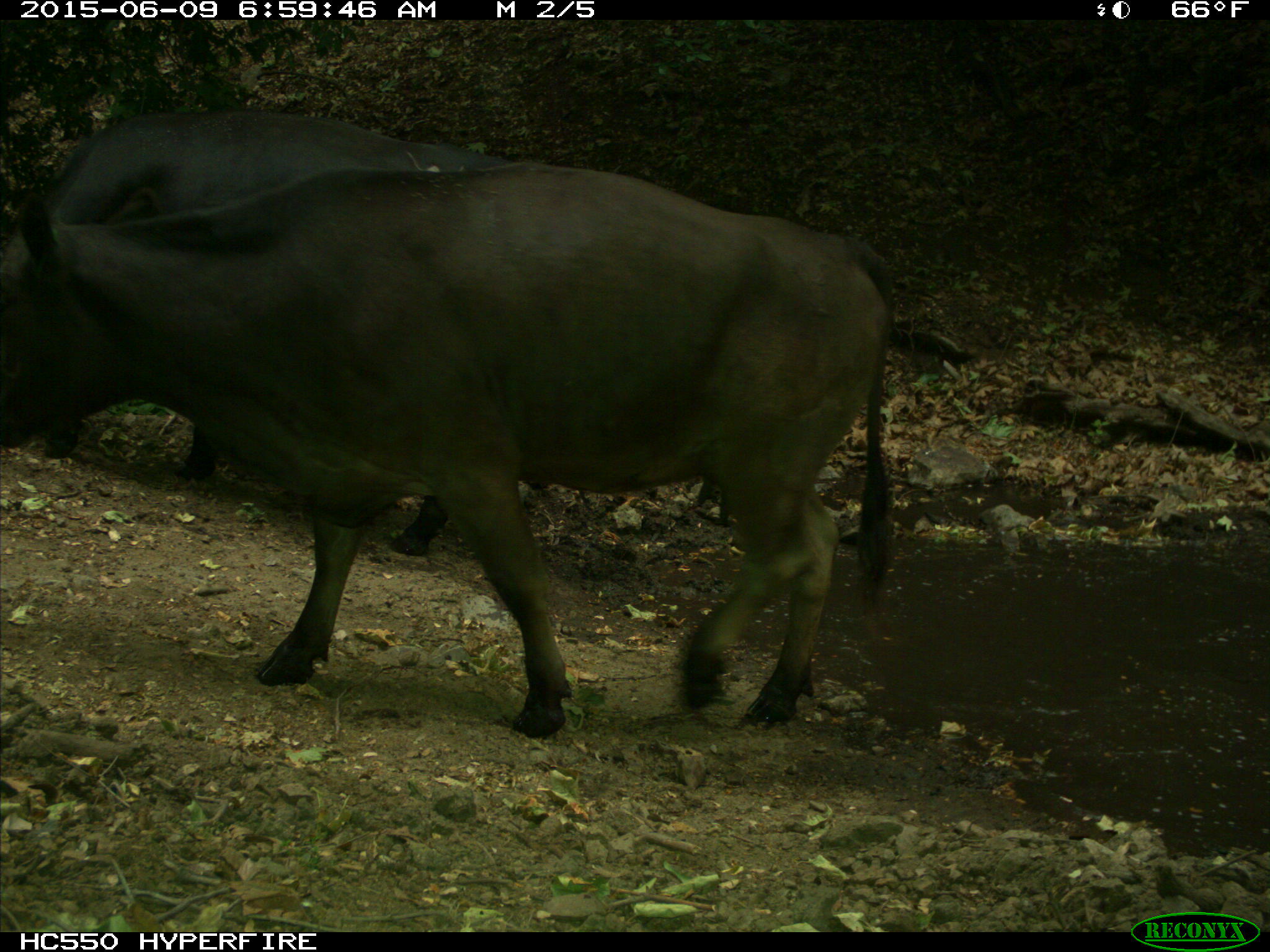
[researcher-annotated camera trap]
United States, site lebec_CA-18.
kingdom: Animalia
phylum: Chordata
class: Mammalia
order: Artiodactyla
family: Bovidae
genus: Bos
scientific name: Bos taurus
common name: domestic cow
Bos taurus (domestic cow).